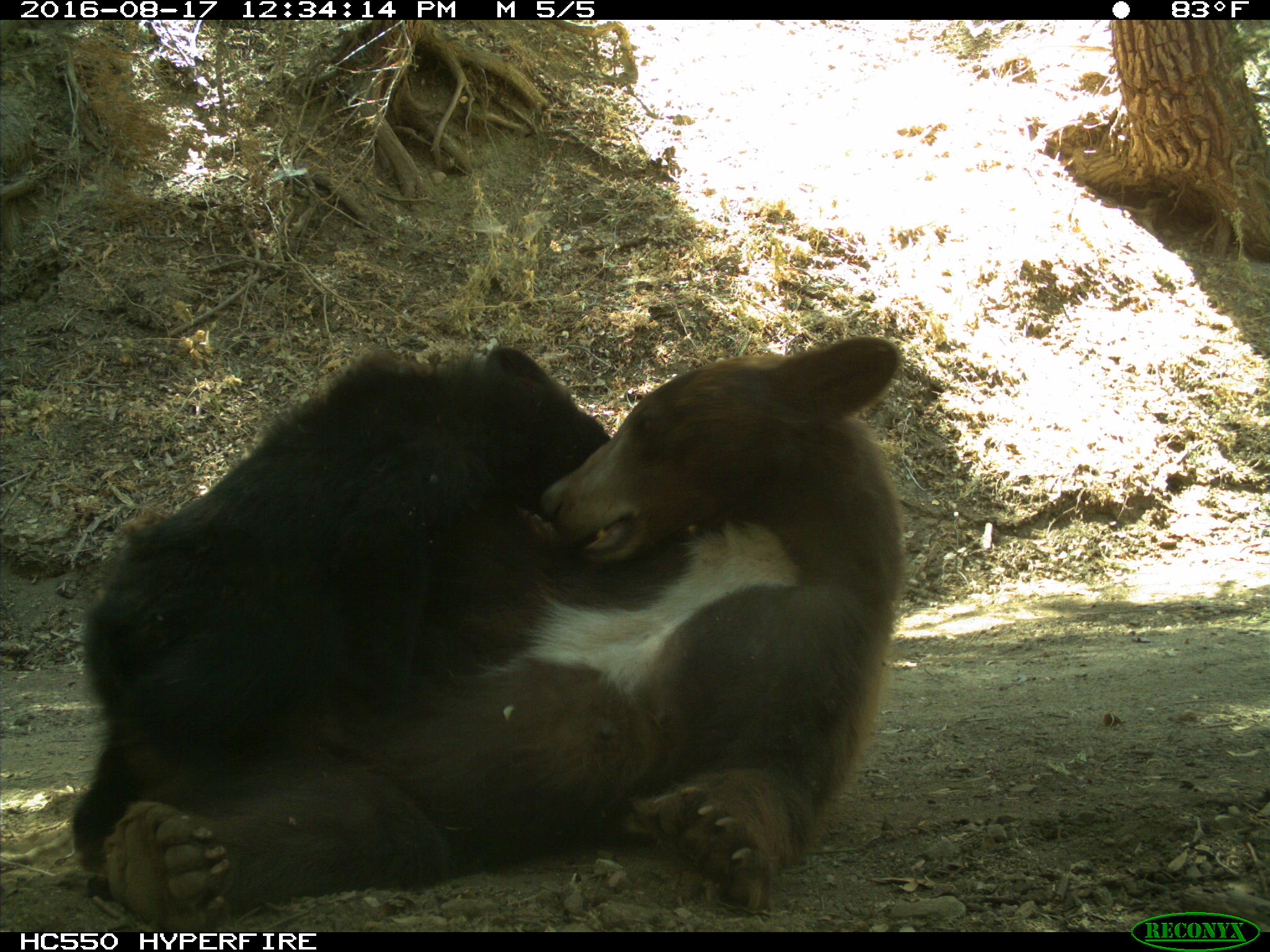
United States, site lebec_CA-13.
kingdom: Animalia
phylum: Chordata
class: Mammalia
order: Carnivora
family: Ursidae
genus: Ursus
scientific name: Ursus americanus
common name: american black bear